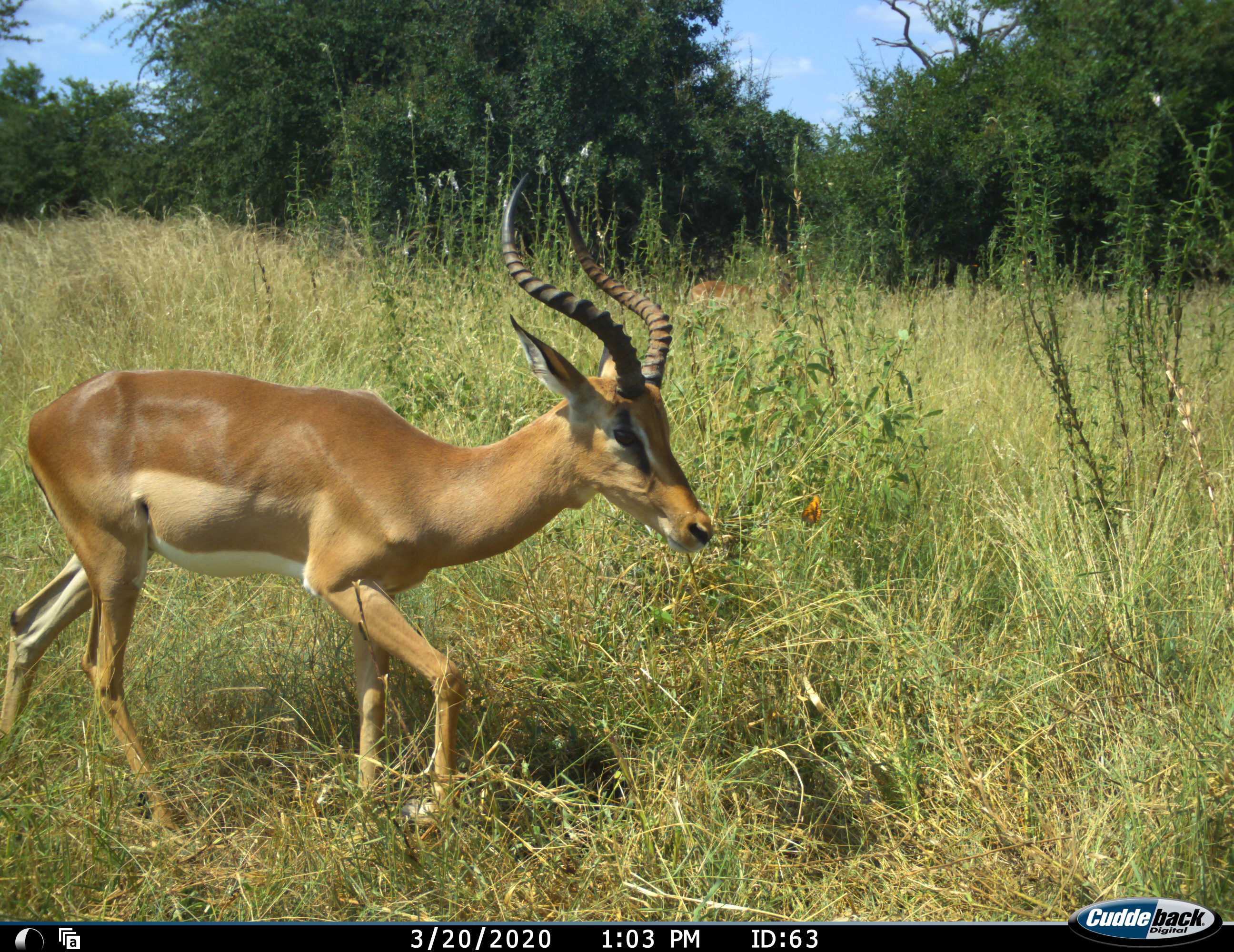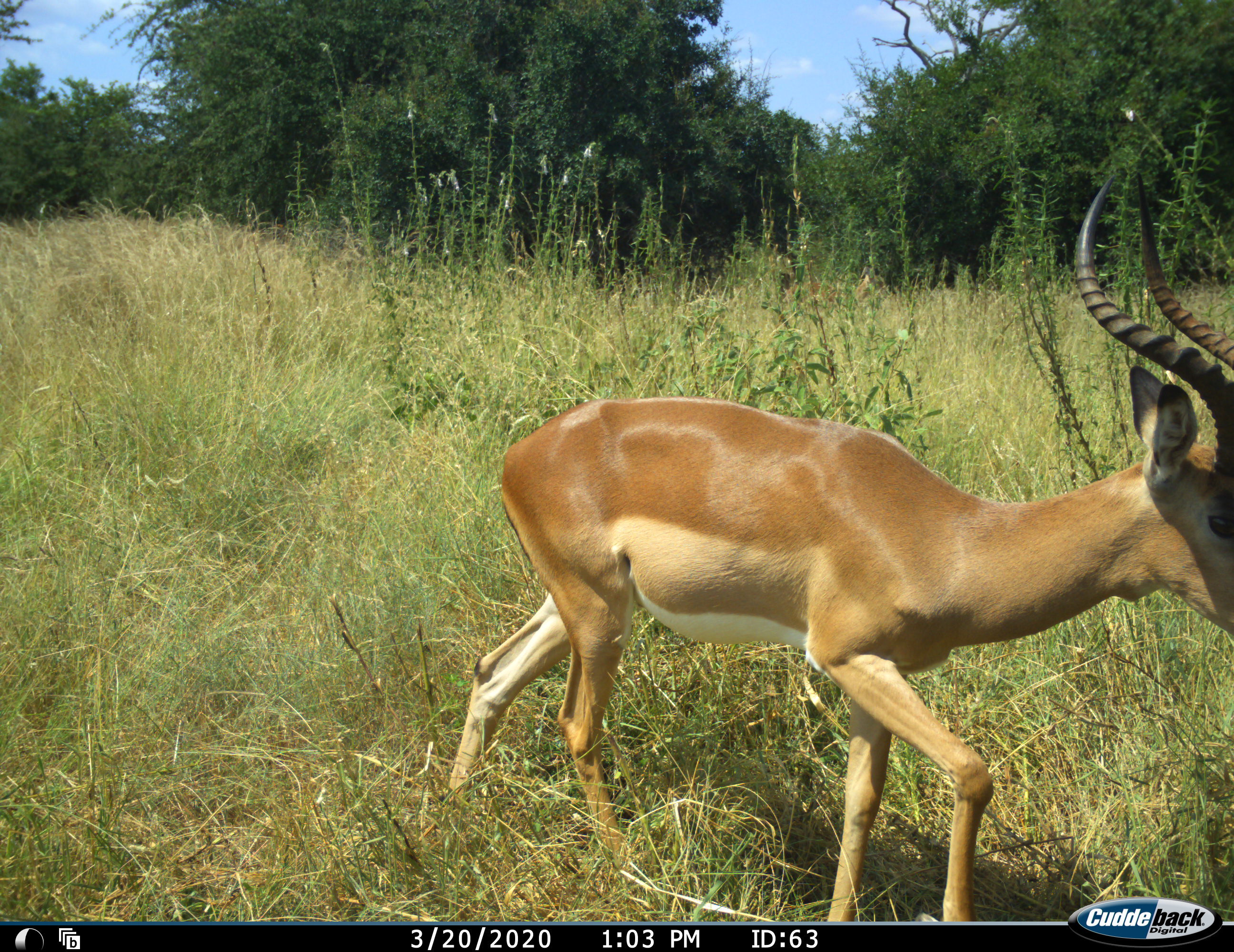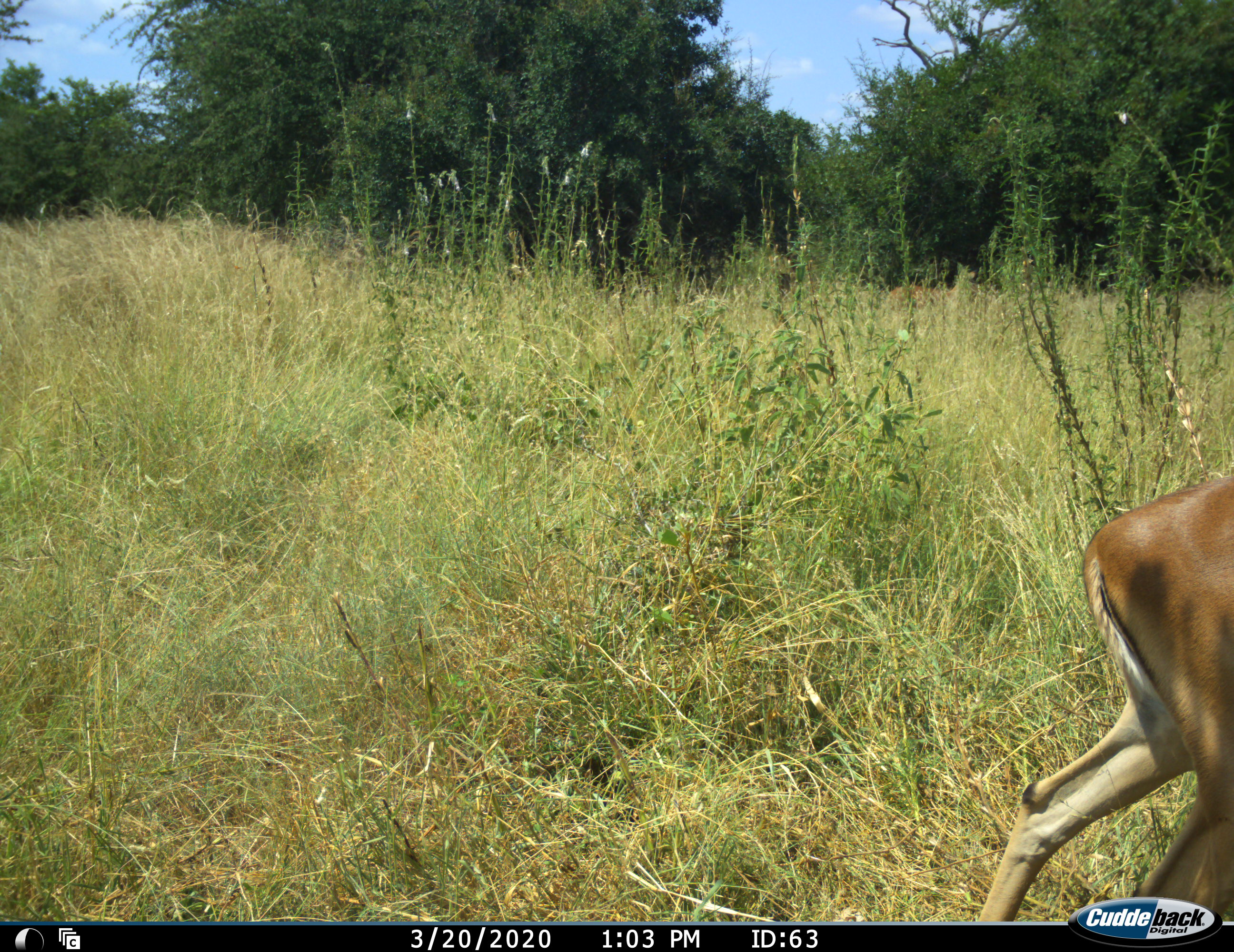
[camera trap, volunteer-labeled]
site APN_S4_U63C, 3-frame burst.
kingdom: Animalia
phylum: Chordata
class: Mammalia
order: Artiodactyla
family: Bovidae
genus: Aepyceros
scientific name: Aepyceros melampus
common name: impala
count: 1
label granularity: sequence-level